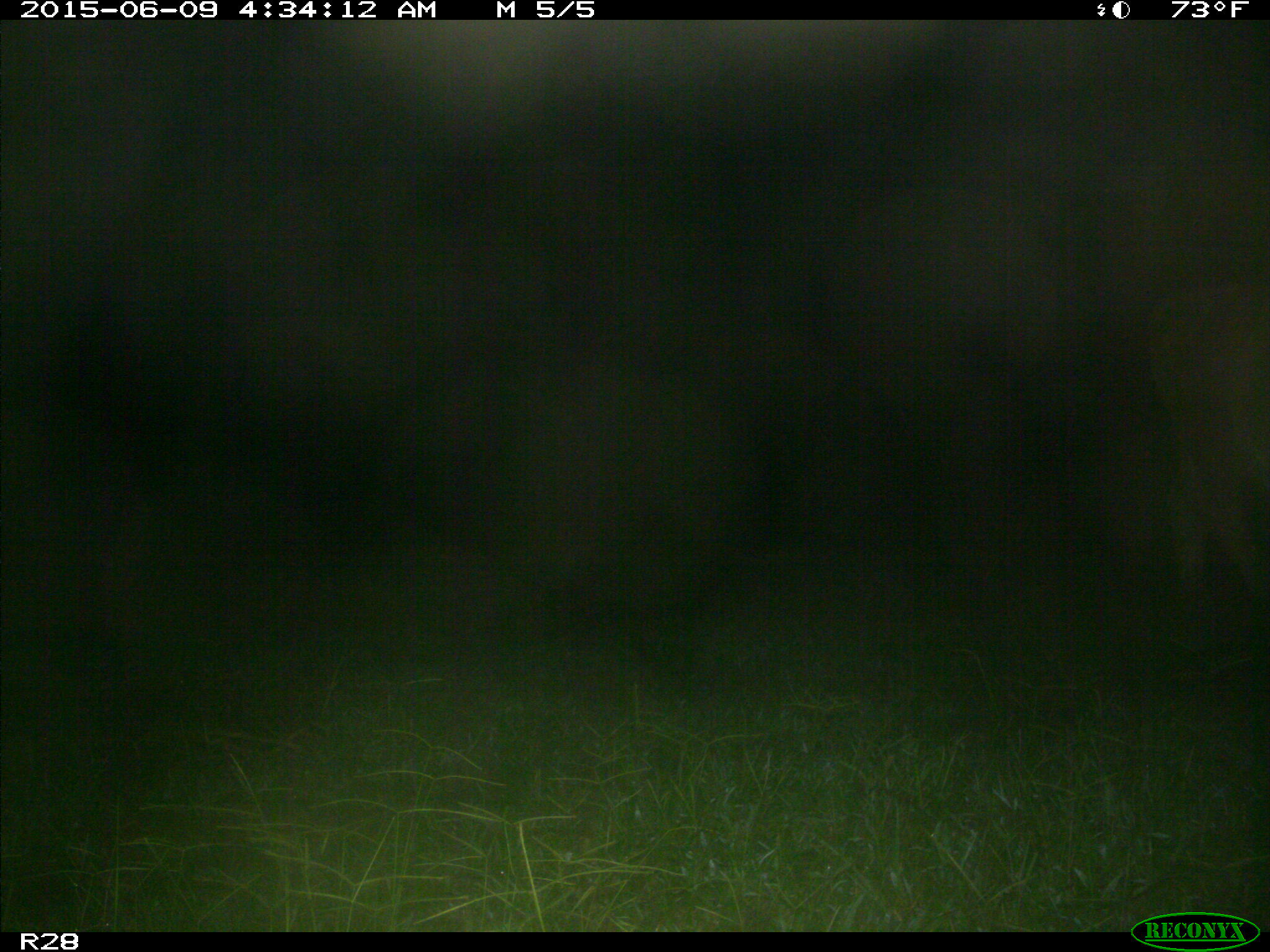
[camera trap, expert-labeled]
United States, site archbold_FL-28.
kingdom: Animalia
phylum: Chordata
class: Mammalia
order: Artiodactyla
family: Bovidae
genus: Bos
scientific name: Bos taurus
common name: domestic cow